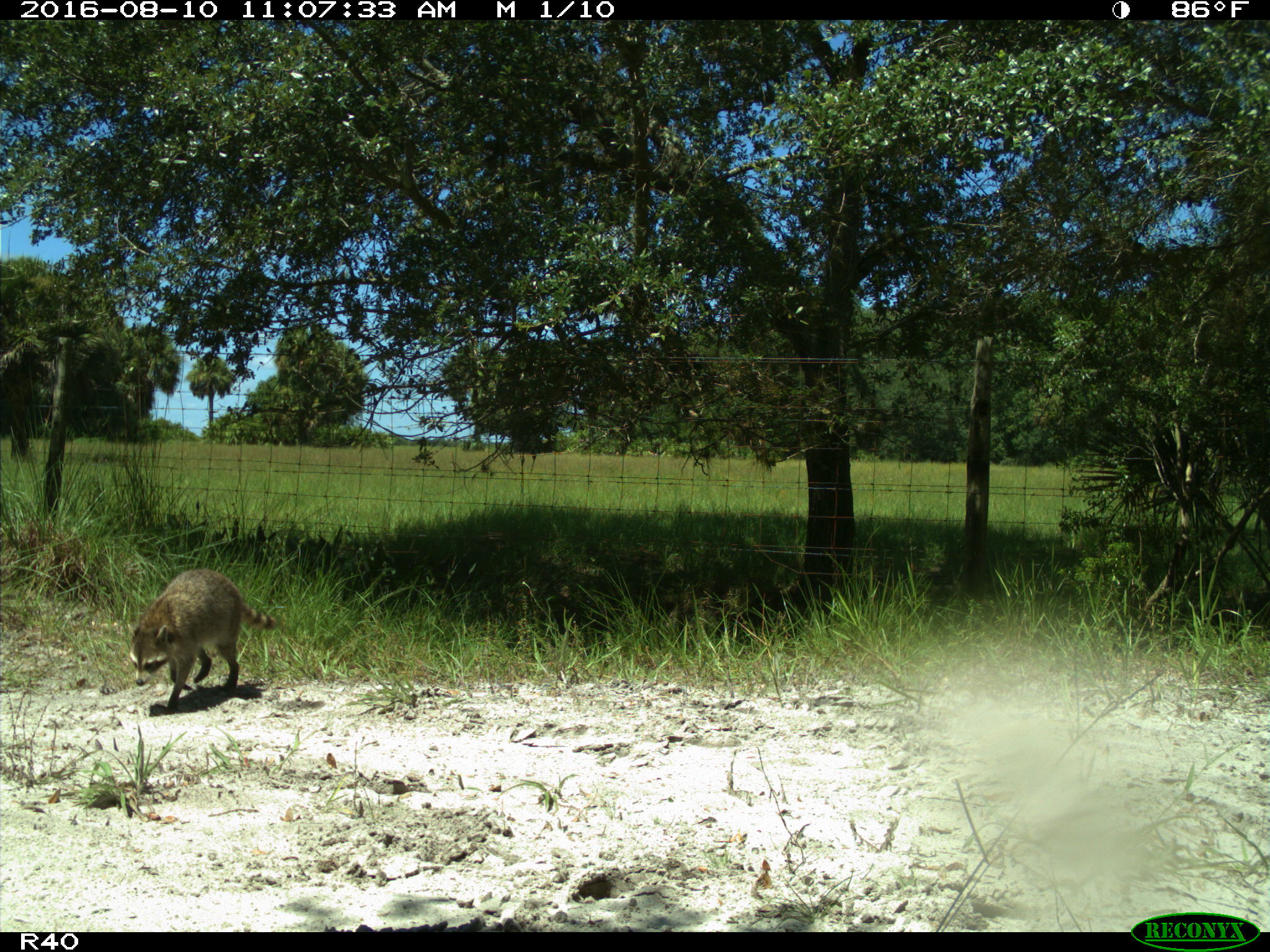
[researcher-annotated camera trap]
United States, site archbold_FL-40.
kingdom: Animalia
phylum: Chordata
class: Mammalia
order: Carnivora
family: Procyonidae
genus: Procyon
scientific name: Procyon lotor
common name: common raccoon